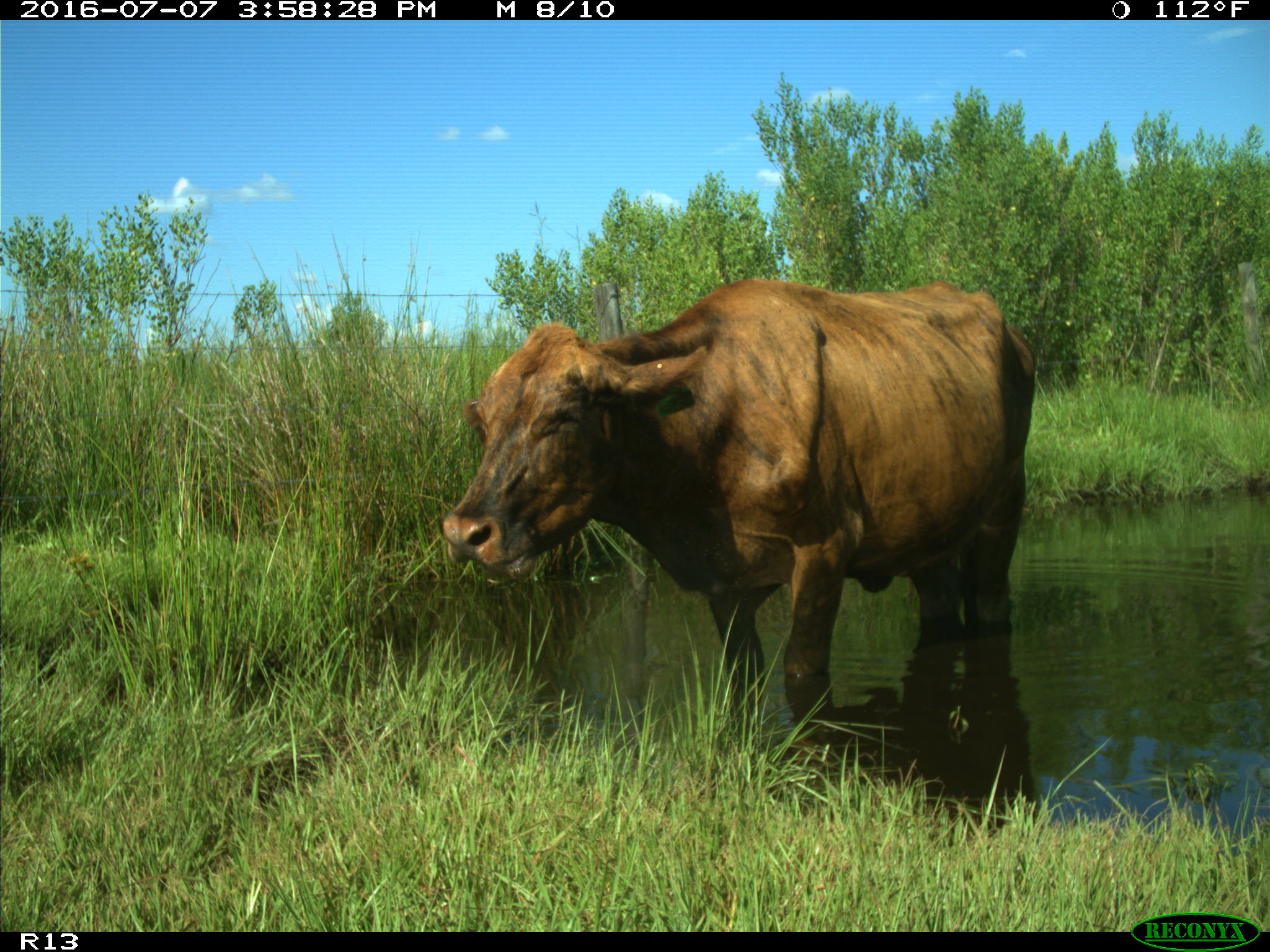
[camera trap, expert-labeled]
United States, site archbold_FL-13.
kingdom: Animalia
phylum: Chordata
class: Mammalia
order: Artiodactyla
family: Bovidae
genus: Bos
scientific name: Bos taurus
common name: domestic cow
Bos taurus (domestic cow).